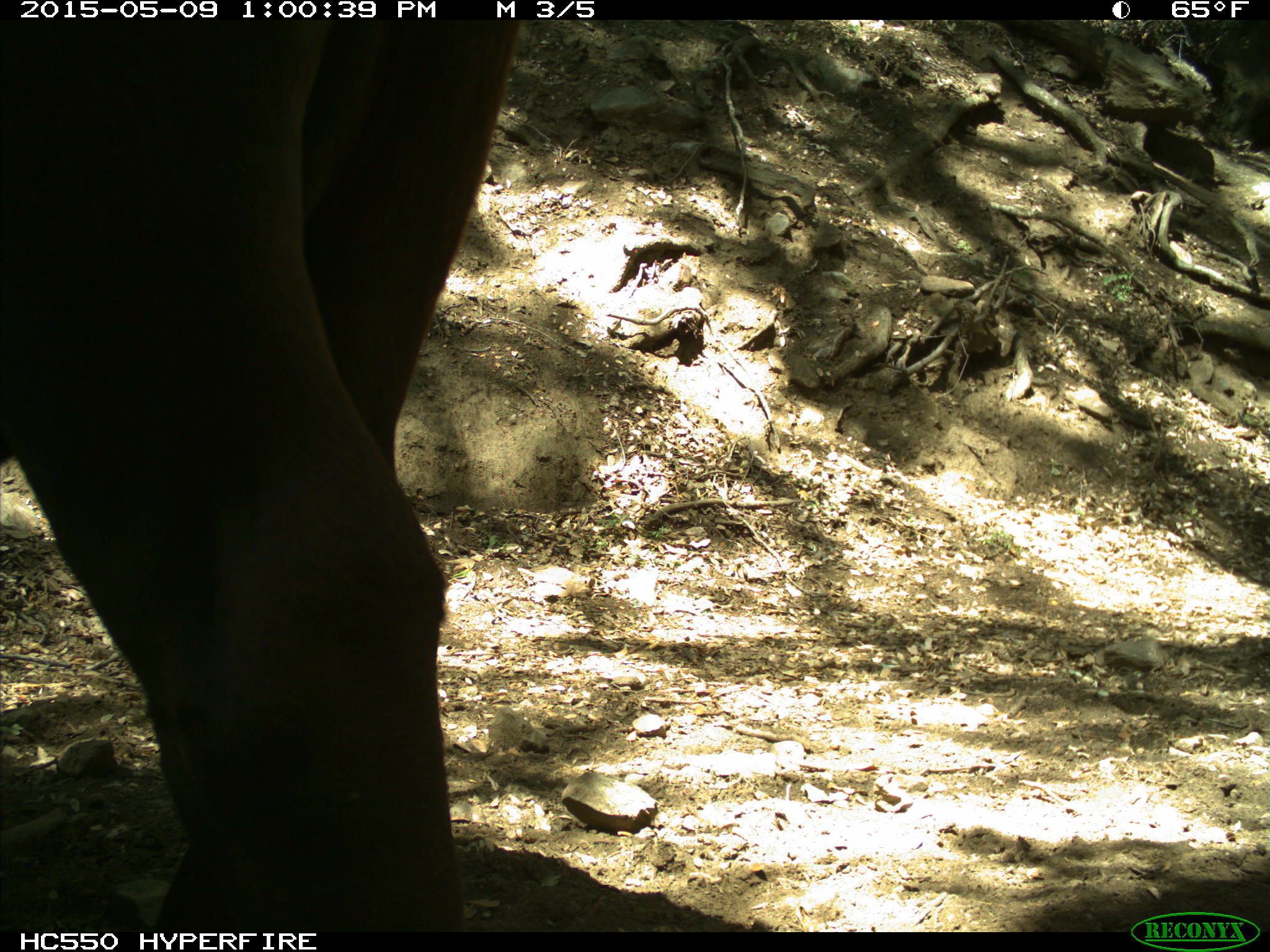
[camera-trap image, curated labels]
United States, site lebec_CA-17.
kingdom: Animalia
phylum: Chordata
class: Mammalia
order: Artiodactyla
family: Bovidae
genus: Bos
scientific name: Bos taurus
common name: domestic cow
Bos taurus (domestic cow).